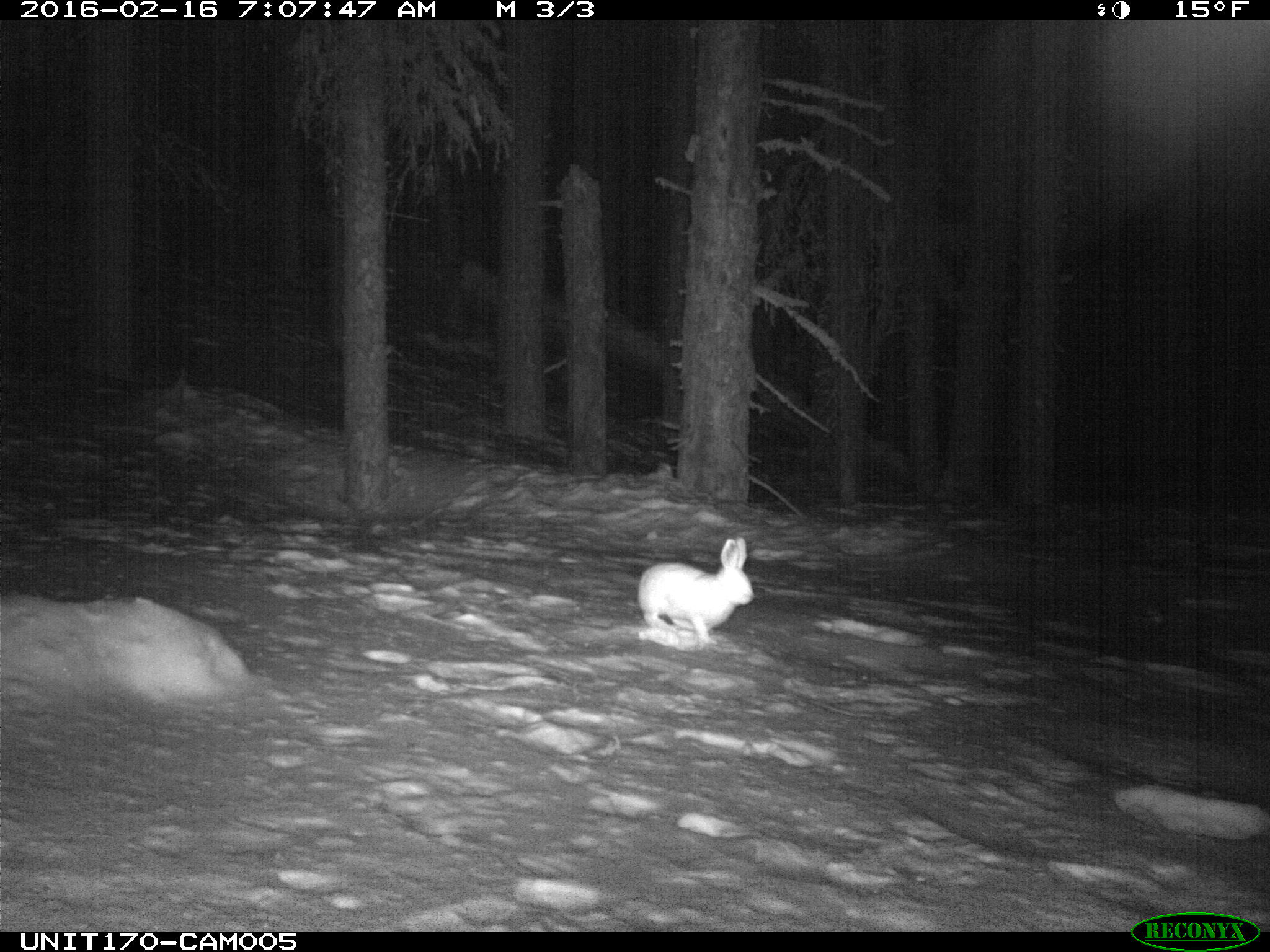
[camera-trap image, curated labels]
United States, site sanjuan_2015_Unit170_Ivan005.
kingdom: Animalia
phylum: Chordata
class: Mammalia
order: Lagomorpha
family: Leporidae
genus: Lepus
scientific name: Lepus americanus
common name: snowshoe hare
Lepus americanus (snowshoe hare).